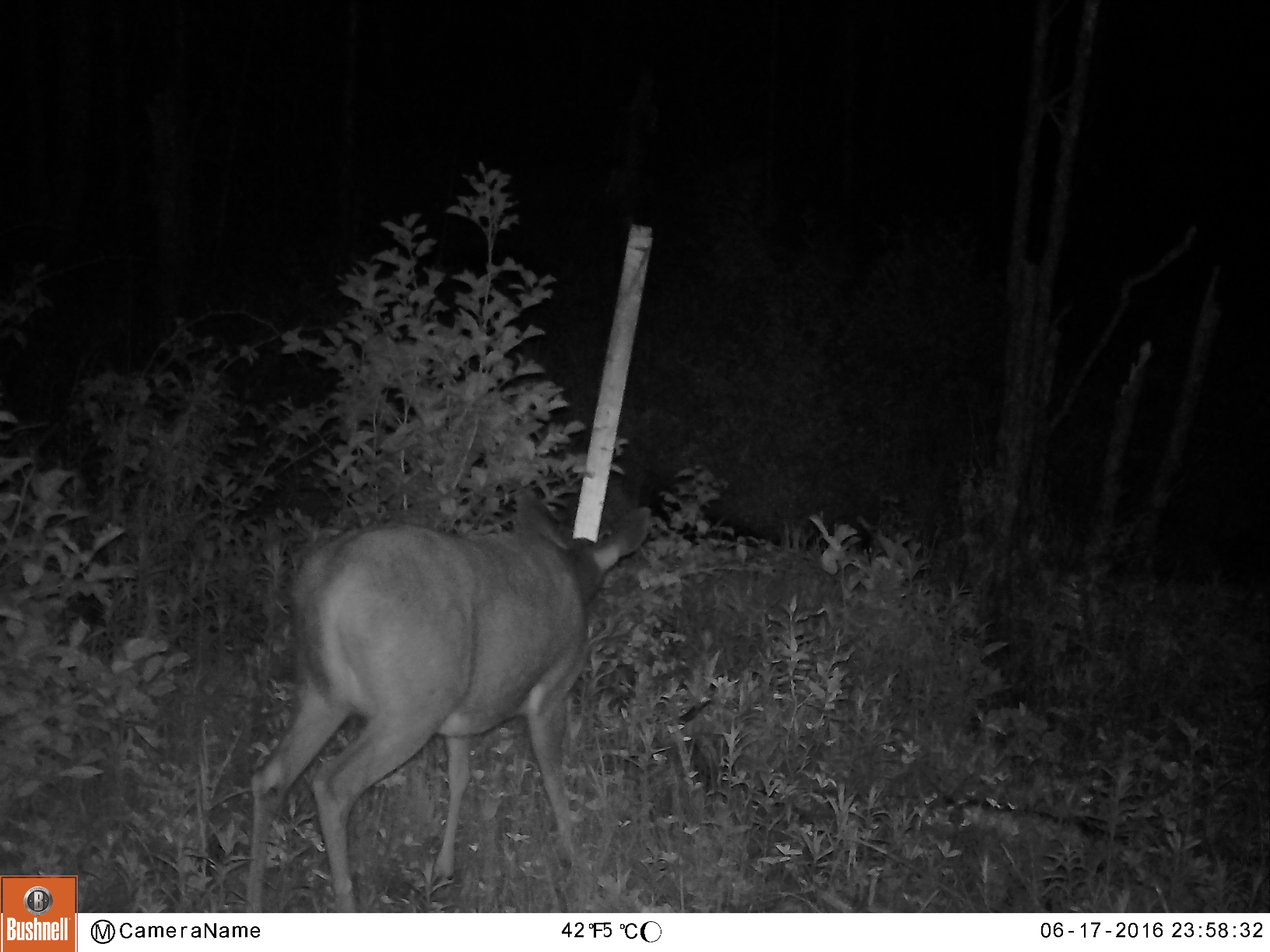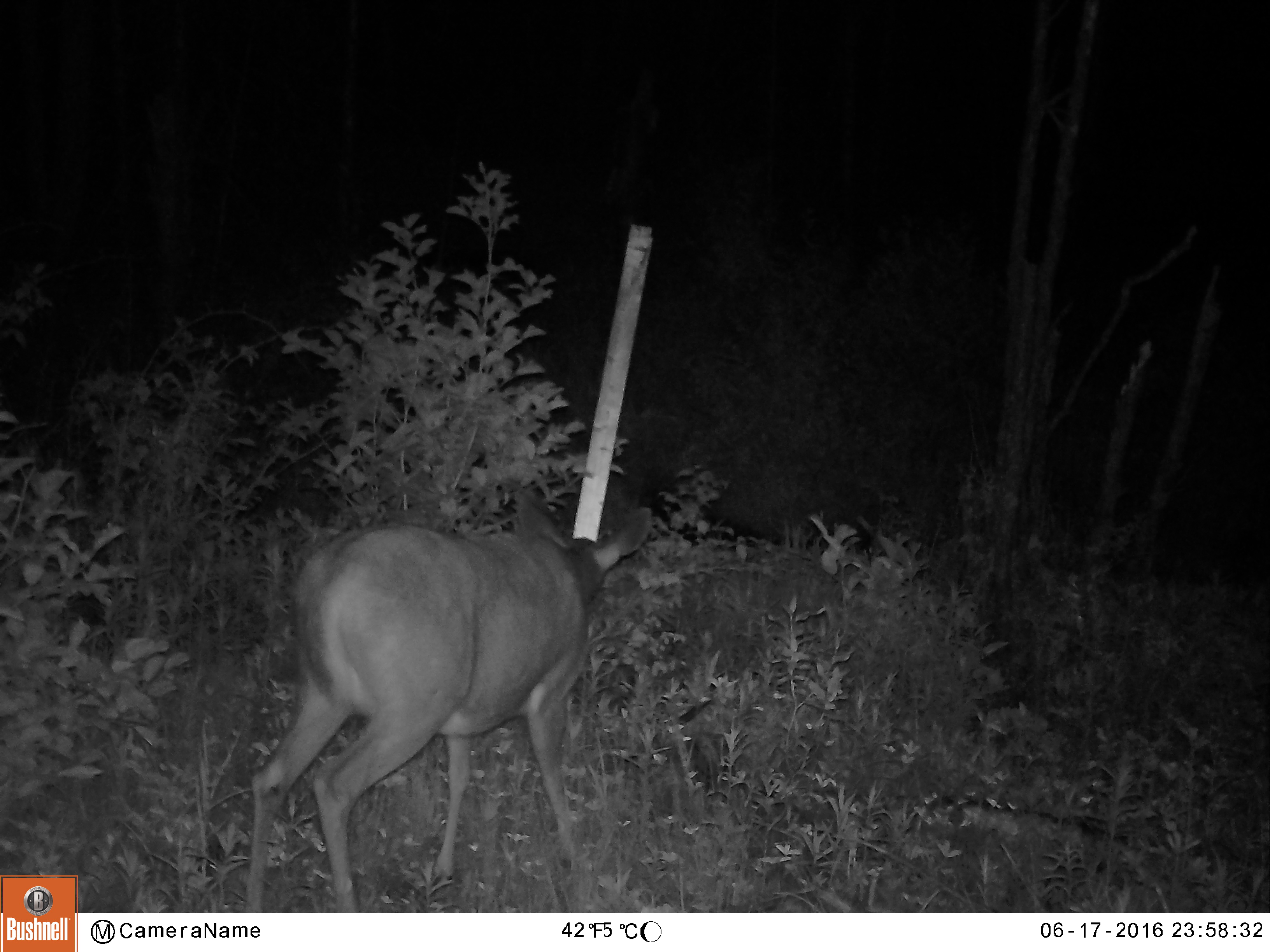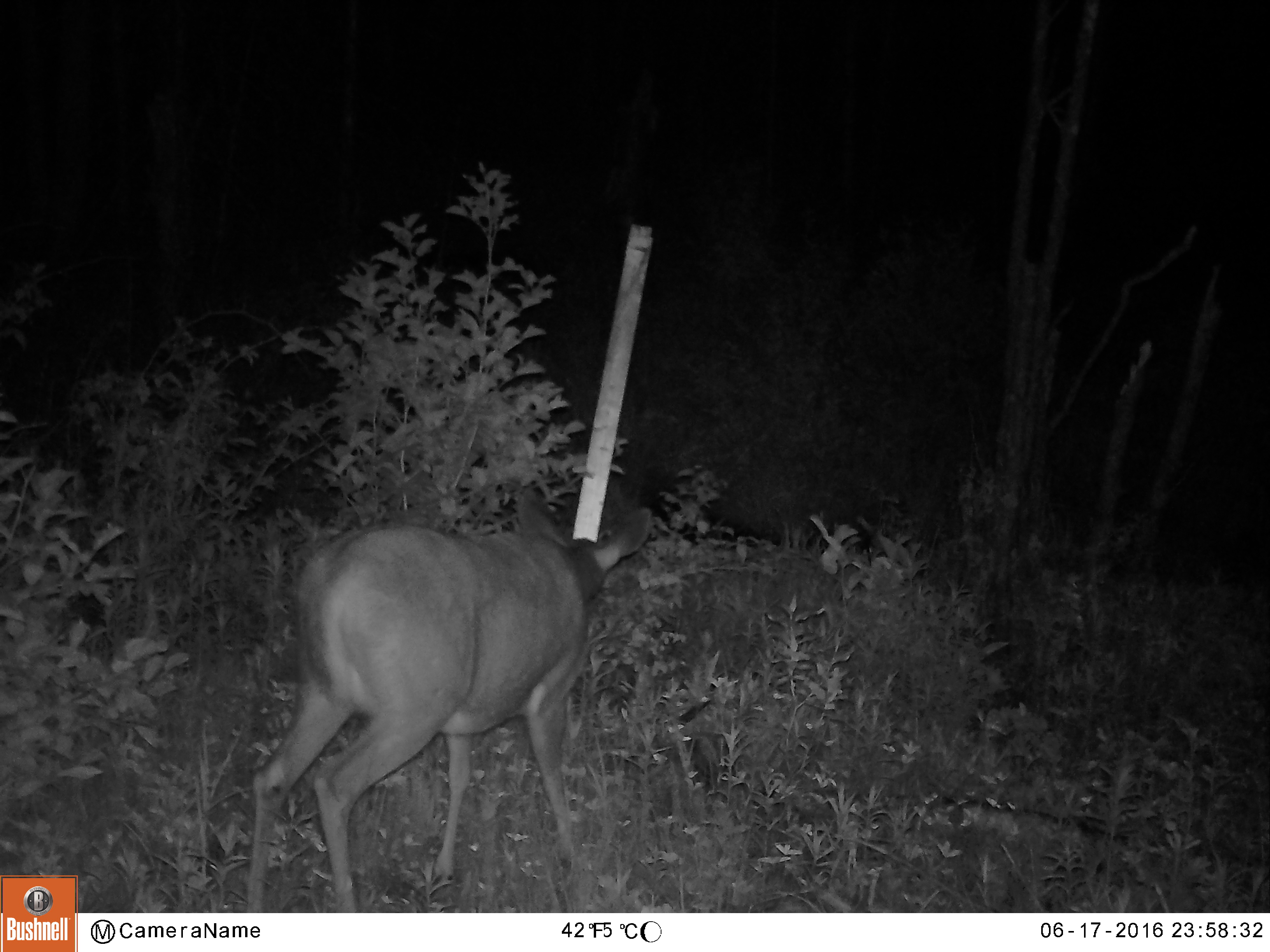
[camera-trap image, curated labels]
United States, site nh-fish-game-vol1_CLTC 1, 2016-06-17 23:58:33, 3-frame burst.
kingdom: Animalia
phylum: Chordata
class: Mammalia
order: Artiodactyla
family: Cervidae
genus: Odocoileus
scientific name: Odocoileus virginianus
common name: white-tailed deer